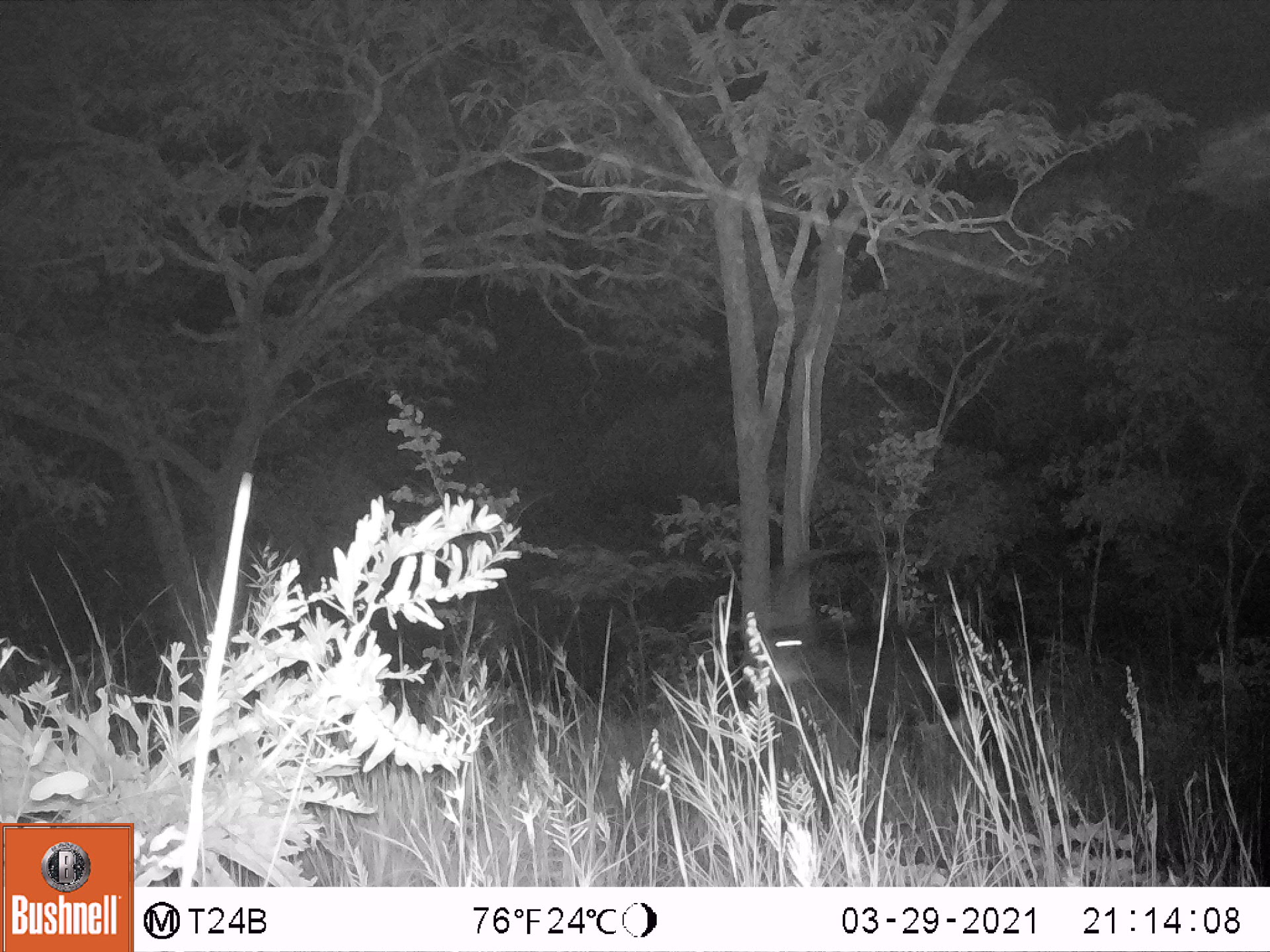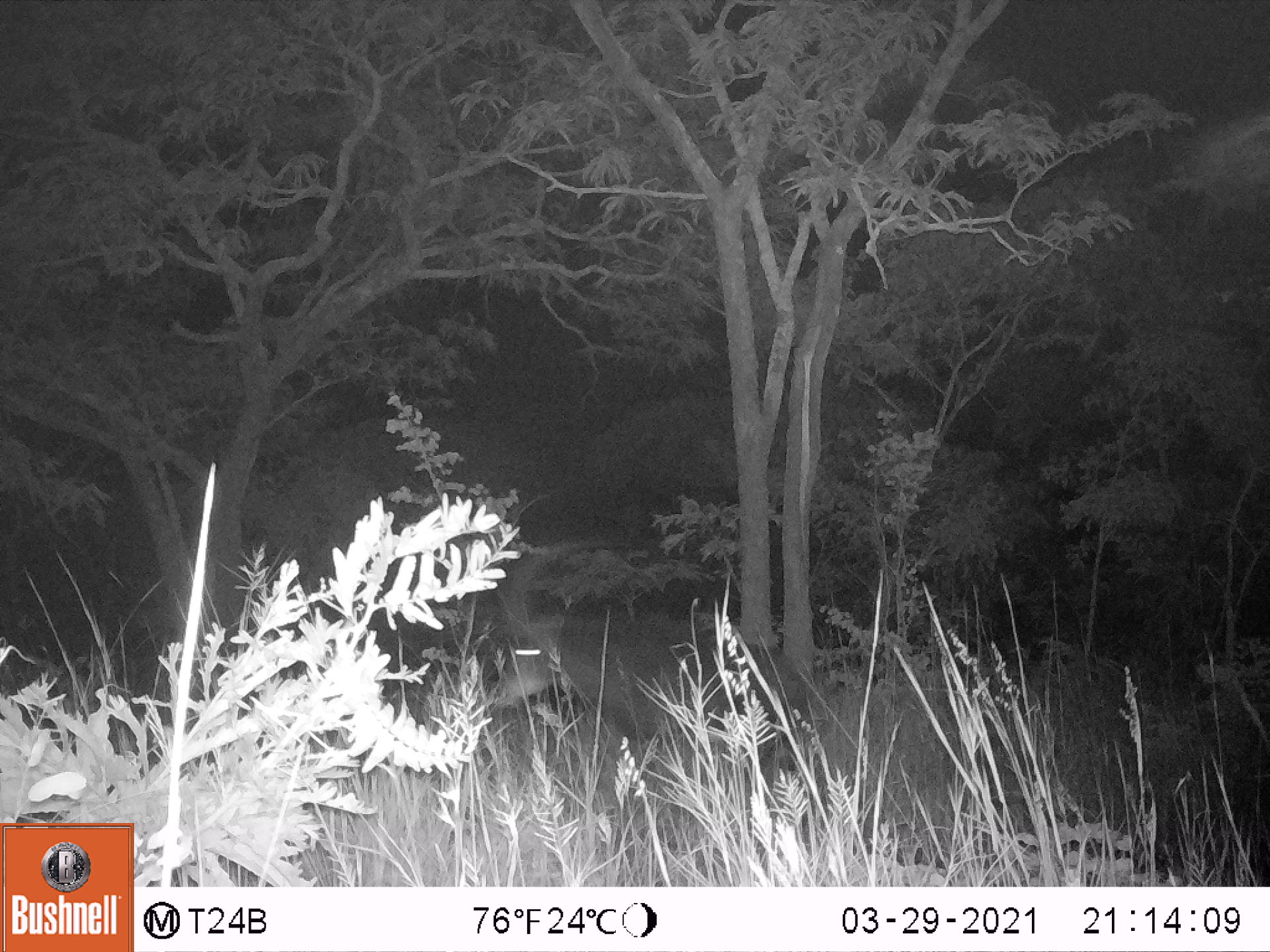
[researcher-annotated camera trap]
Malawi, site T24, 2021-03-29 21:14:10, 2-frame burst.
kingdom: Animalia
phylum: Chordata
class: Mammalia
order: Artiodactyla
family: Bovidae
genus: Hippotragus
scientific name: Hippotragus niger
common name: sable antelope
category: sable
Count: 1.